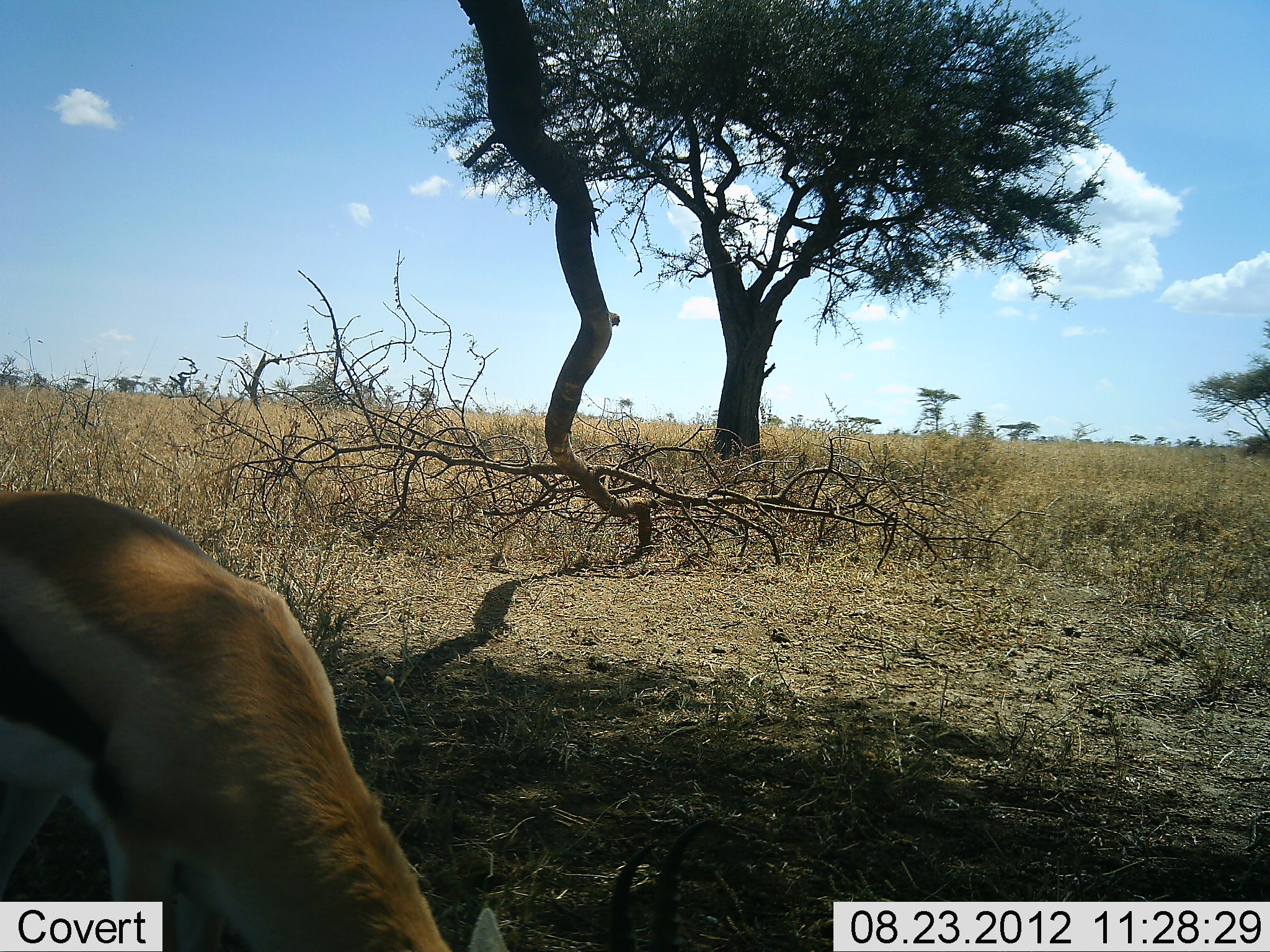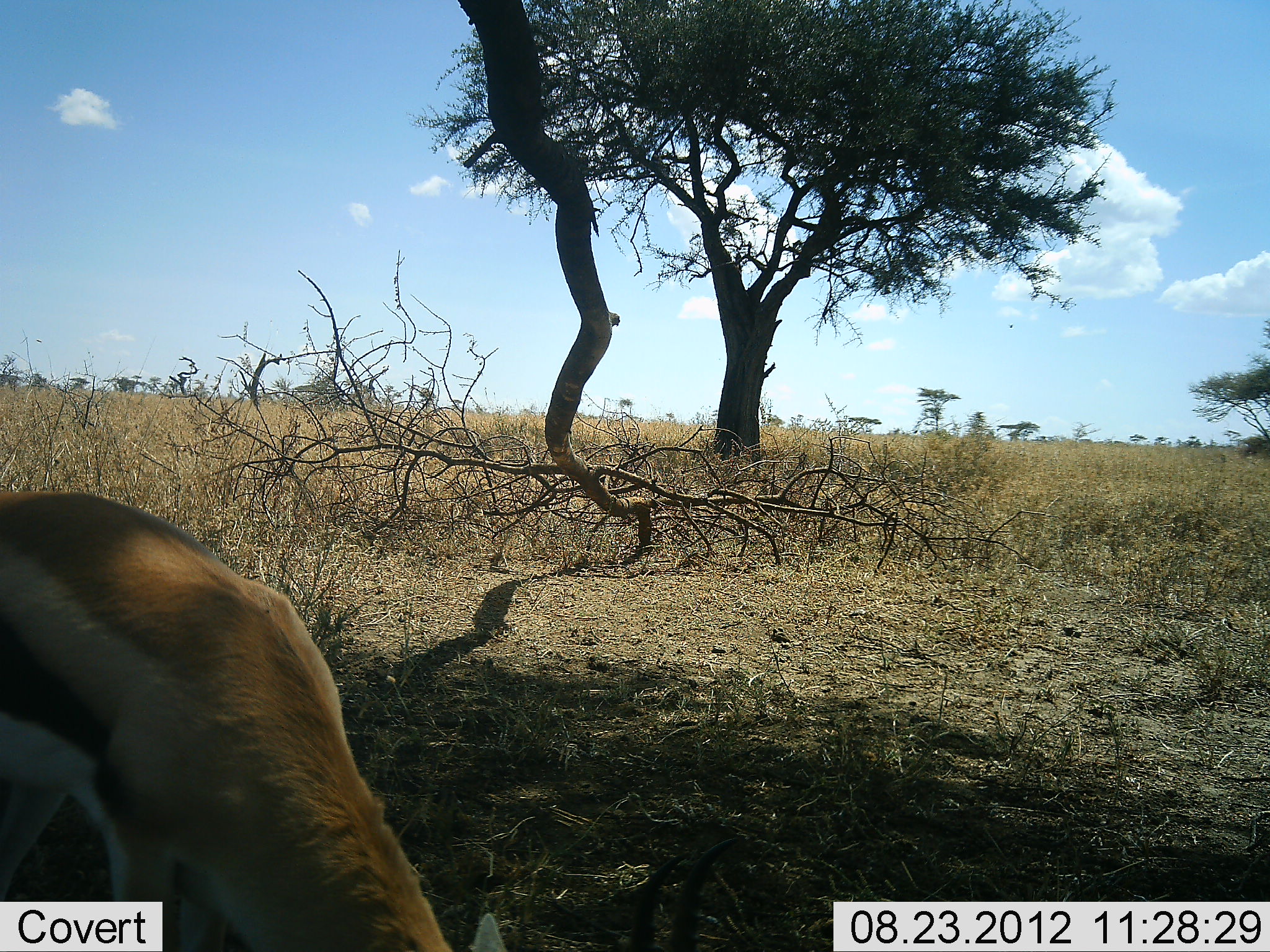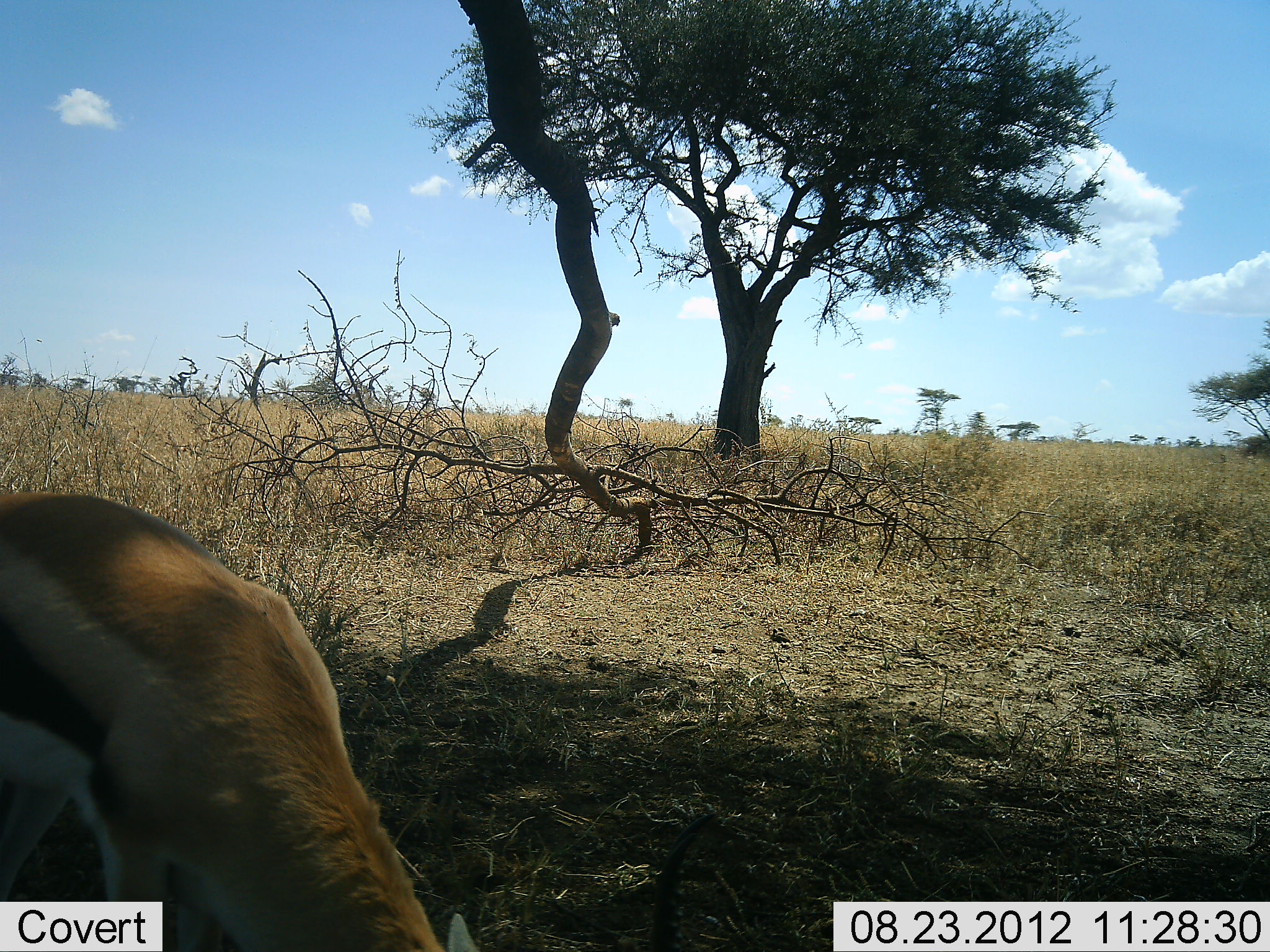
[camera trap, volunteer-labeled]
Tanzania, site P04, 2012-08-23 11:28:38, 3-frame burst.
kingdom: Animalia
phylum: Chordata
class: Mammalia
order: Artiodactyla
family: Bovidae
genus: Eudorcas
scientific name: Eudorcas thomsonii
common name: thomson's gazelle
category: gazellethomsons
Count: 1.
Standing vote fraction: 30%.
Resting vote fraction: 0%.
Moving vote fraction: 0%.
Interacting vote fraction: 0%.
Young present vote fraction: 0%.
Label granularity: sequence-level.